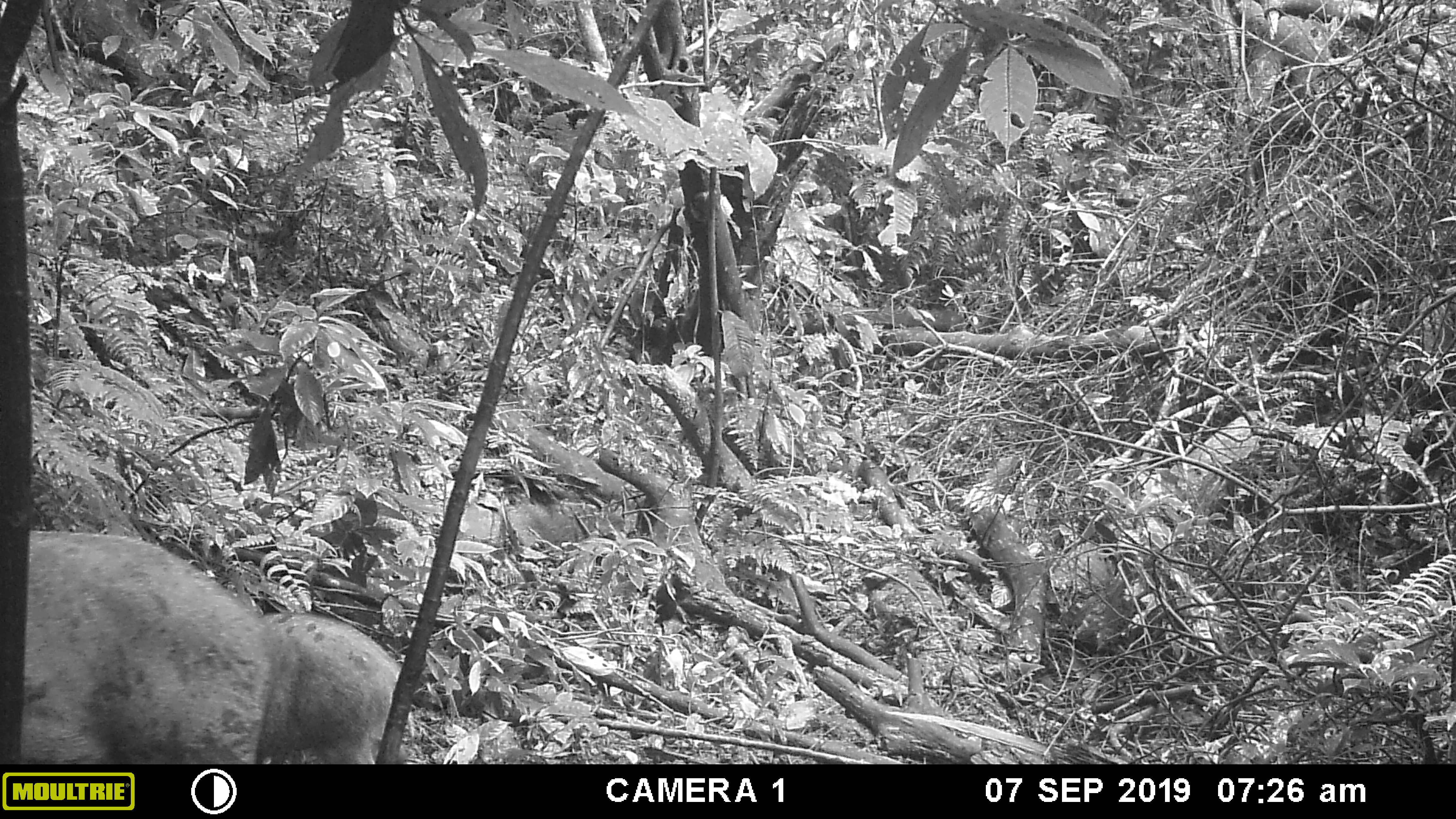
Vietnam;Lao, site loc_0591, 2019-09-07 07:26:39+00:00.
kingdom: Animalia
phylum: Chordata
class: Mammalia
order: Artiodactyla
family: Suidae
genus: Sus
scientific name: Sus scrofa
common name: eurasian wild pig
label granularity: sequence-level